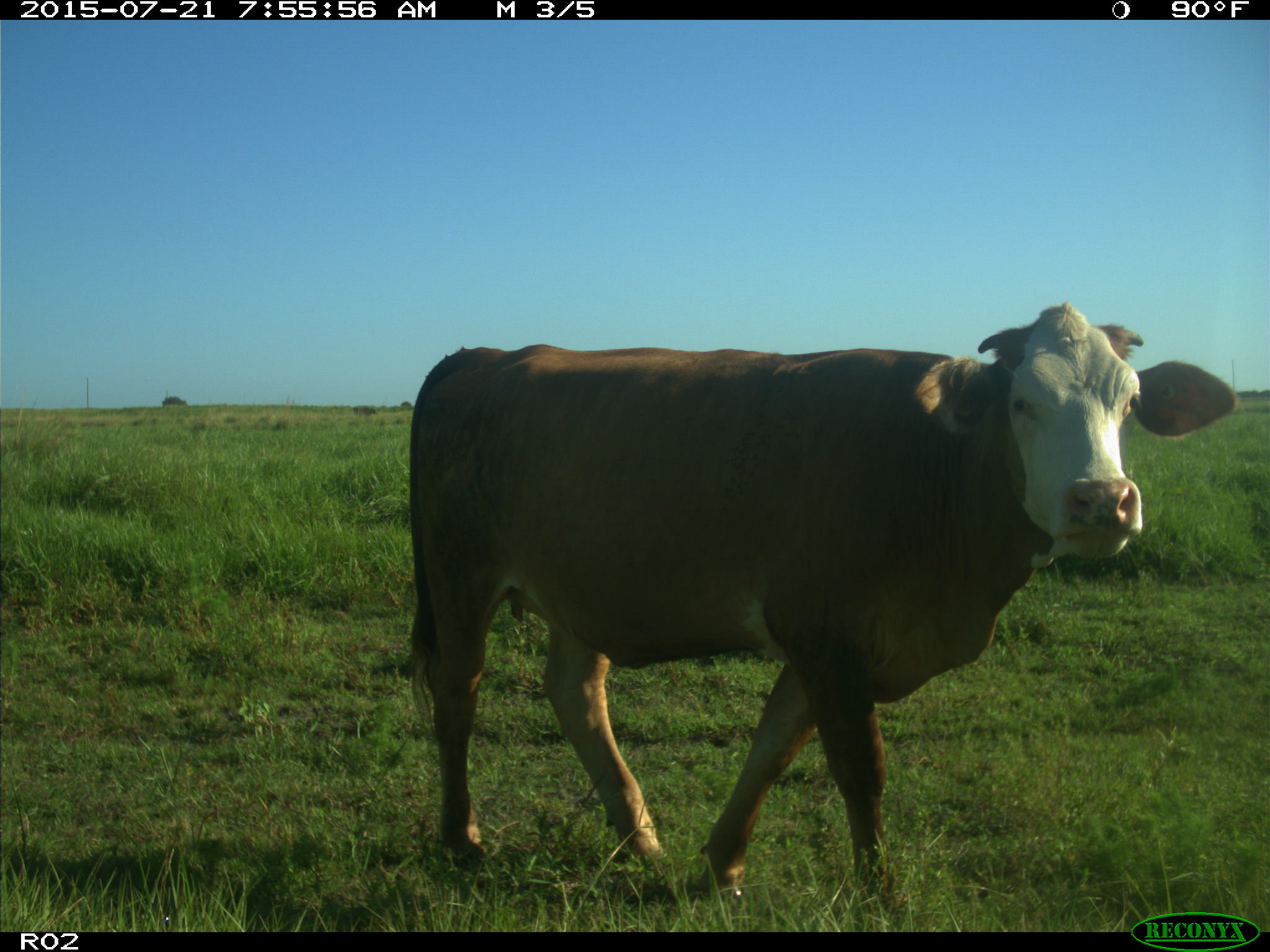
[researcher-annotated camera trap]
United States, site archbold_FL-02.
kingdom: Animalia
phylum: Chordata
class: Mammalia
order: Artiodactyla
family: Bovidae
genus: Bos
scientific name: Bos taurus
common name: domestic cow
Bos taurus (domestic cow).